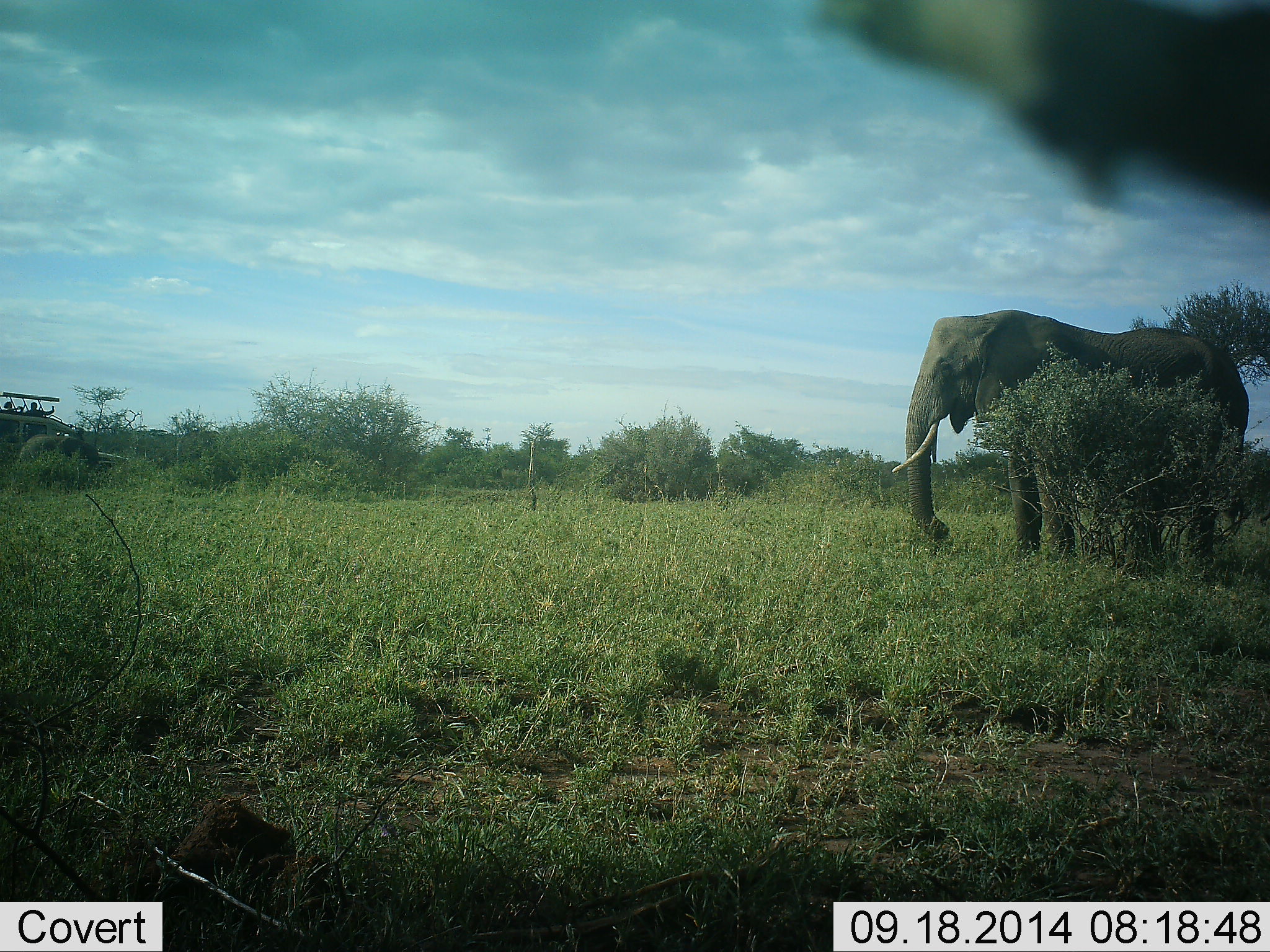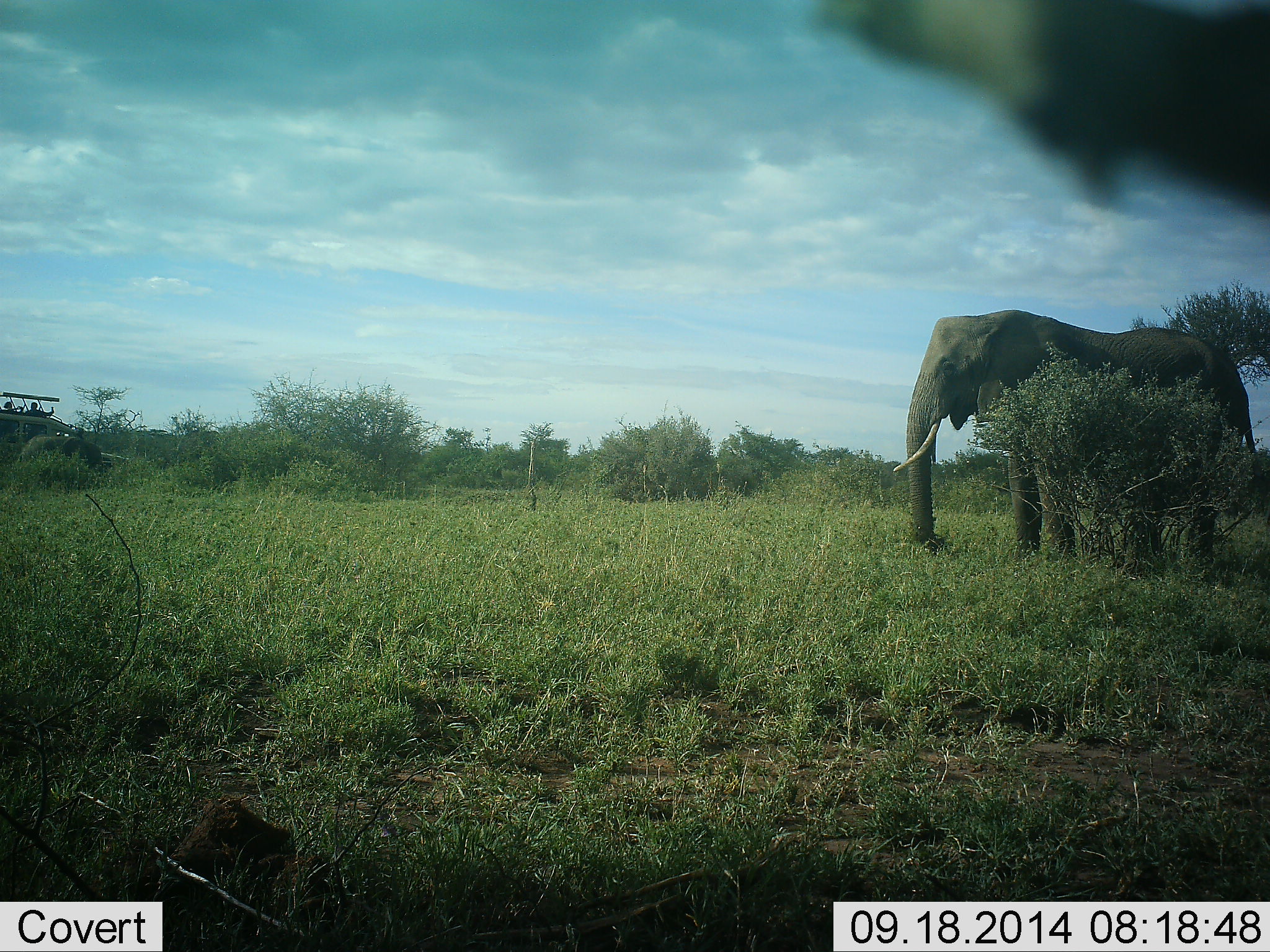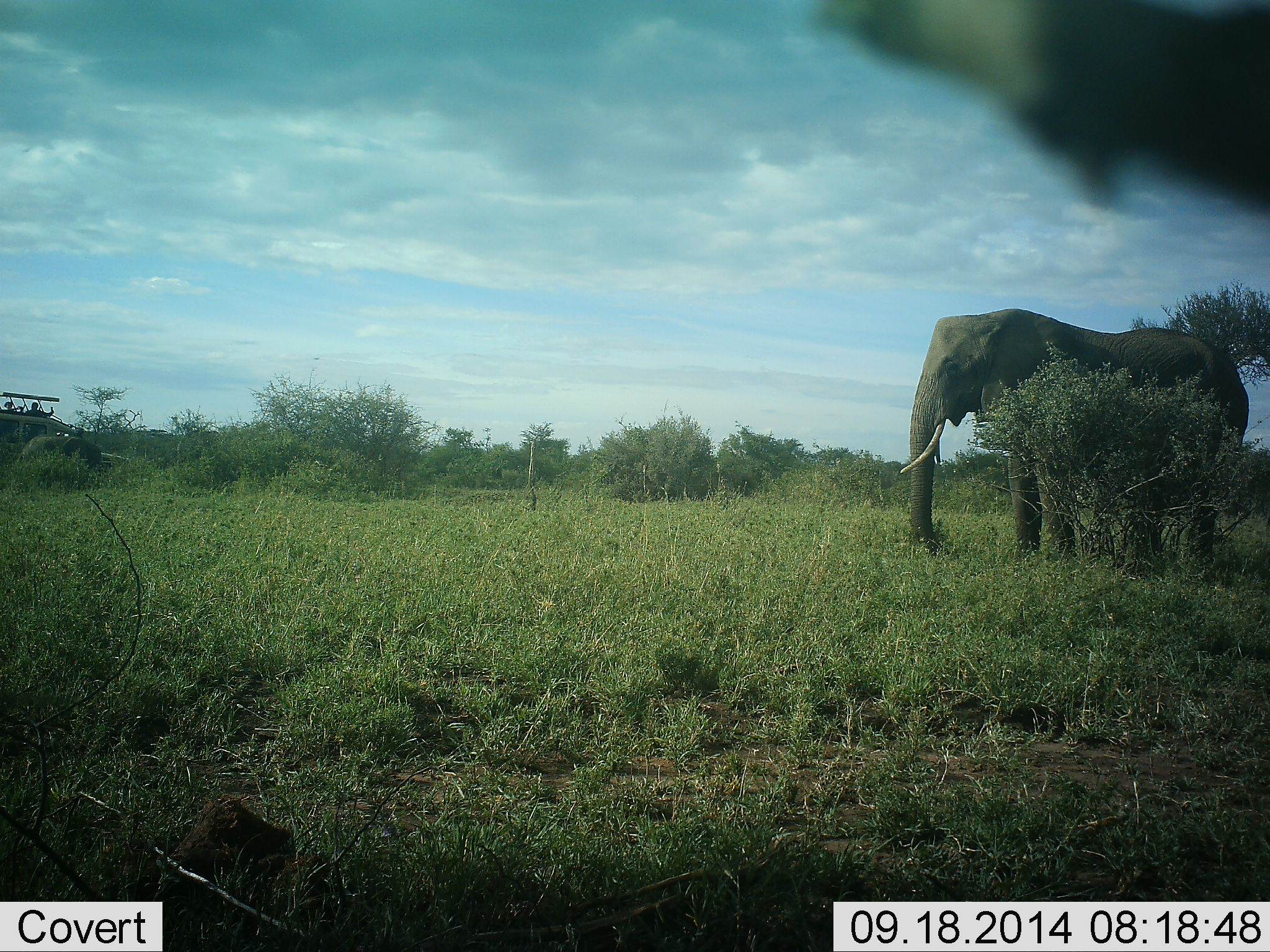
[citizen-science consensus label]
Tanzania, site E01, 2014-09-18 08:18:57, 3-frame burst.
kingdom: Animalia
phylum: Chordata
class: Mammalia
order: Proboscidea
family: Elephantidae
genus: Loxodonta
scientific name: Loxodonta africana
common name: african bush elephant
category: elephant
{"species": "elephant (african bush elephant) (Loxodonta africana)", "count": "1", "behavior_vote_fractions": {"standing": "80%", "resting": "0%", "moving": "0%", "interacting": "7%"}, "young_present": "7%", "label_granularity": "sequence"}